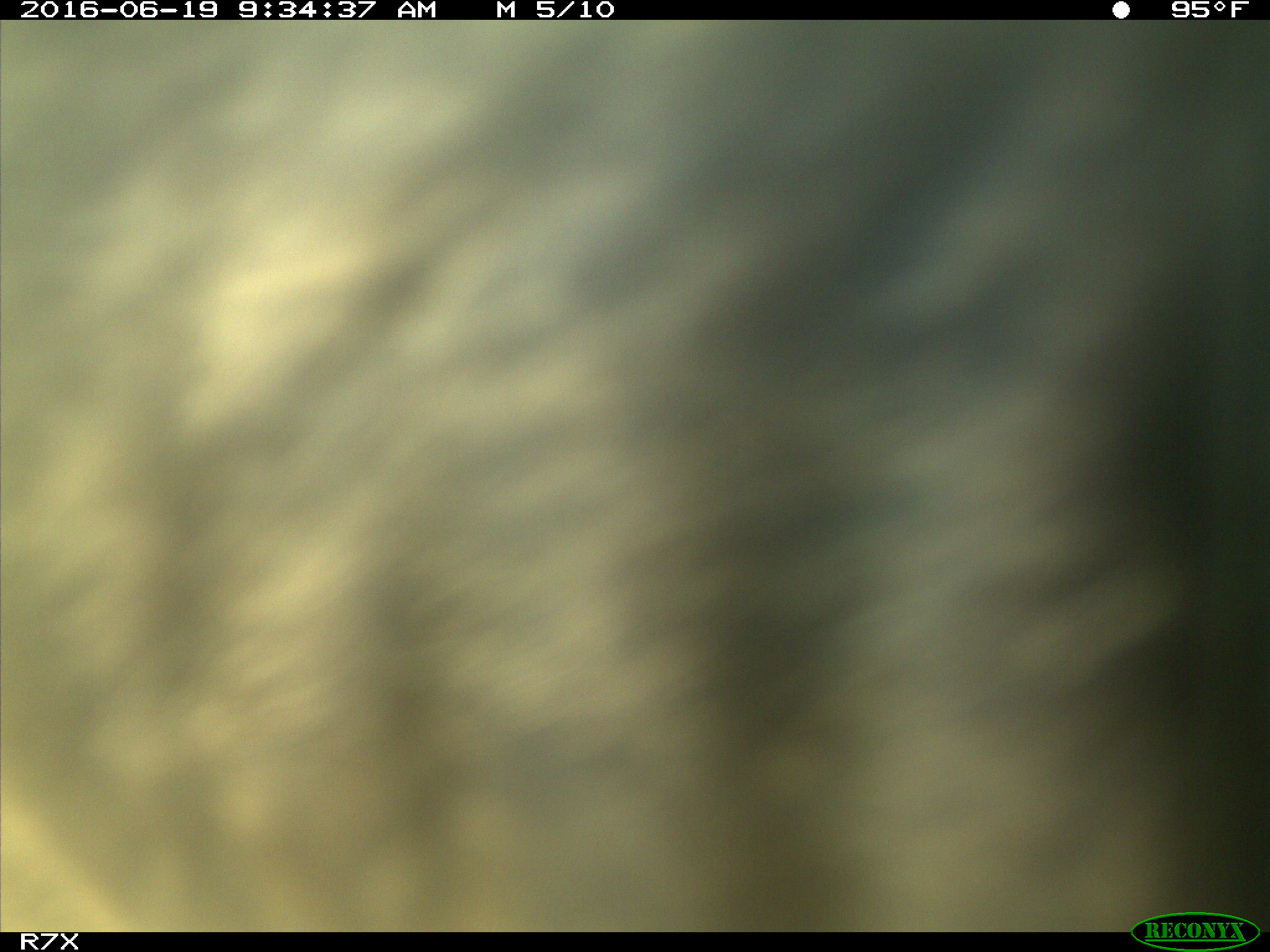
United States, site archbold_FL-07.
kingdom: Animalia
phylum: Chordata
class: Mammalia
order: Artiodactyla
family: Bovidae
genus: Bos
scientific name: Bos taurus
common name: domestic cow